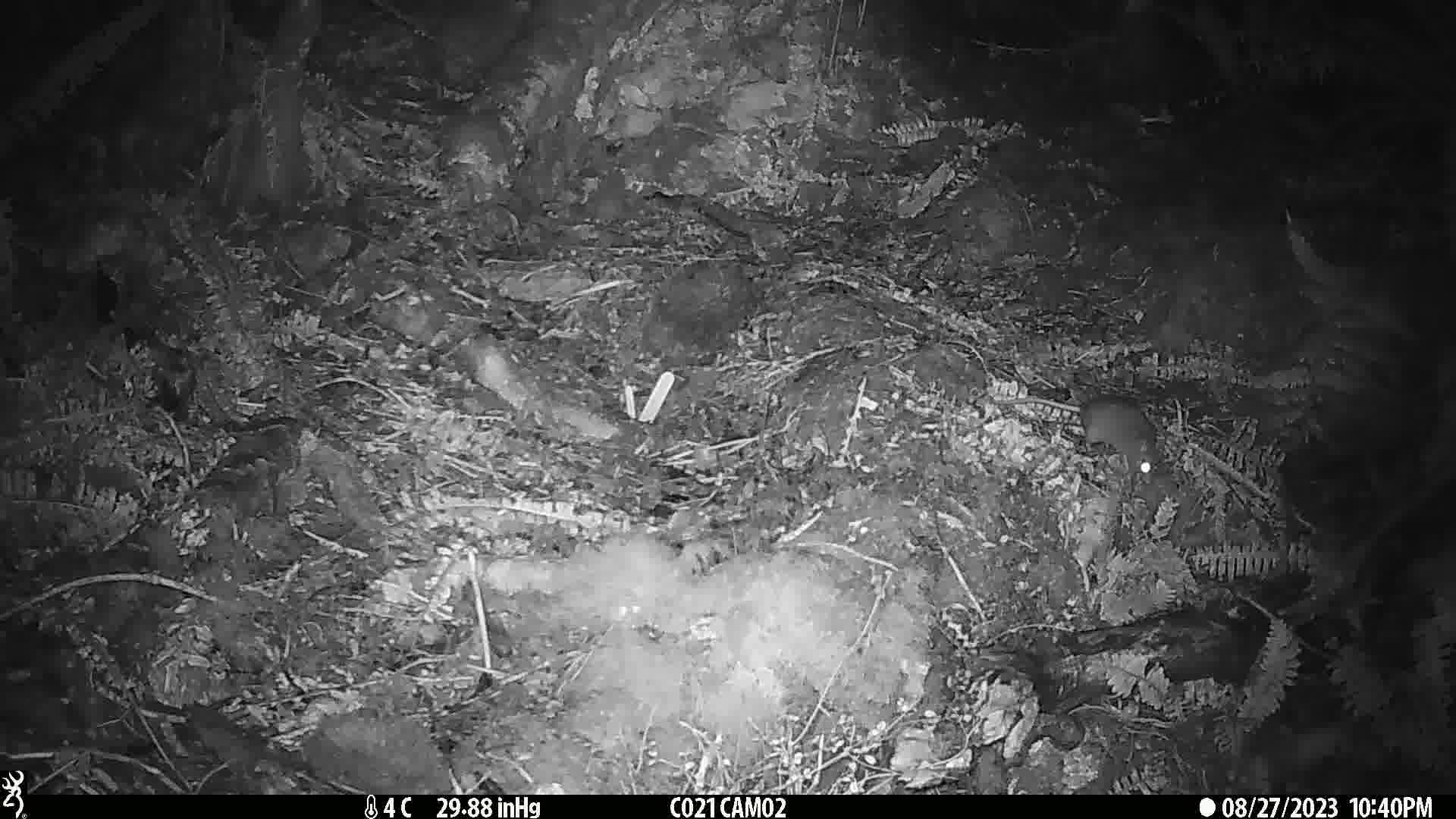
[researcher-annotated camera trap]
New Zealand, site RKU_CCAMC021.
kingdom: Animalia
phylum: Chordata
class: Mammalia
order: Rodentia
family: Muridae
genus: Rattus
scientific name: Rattus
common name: rat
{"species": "rat (Rattus)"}